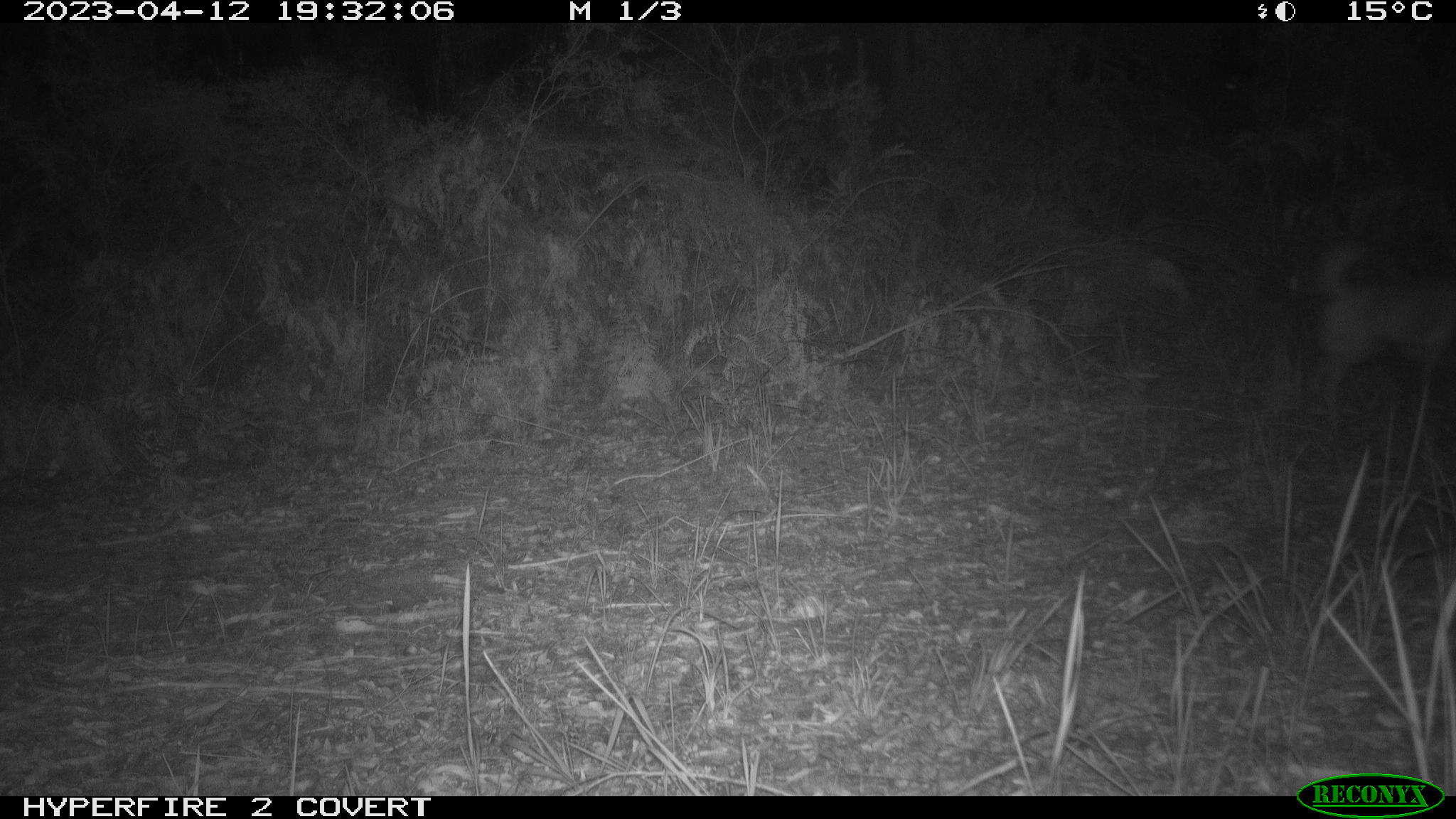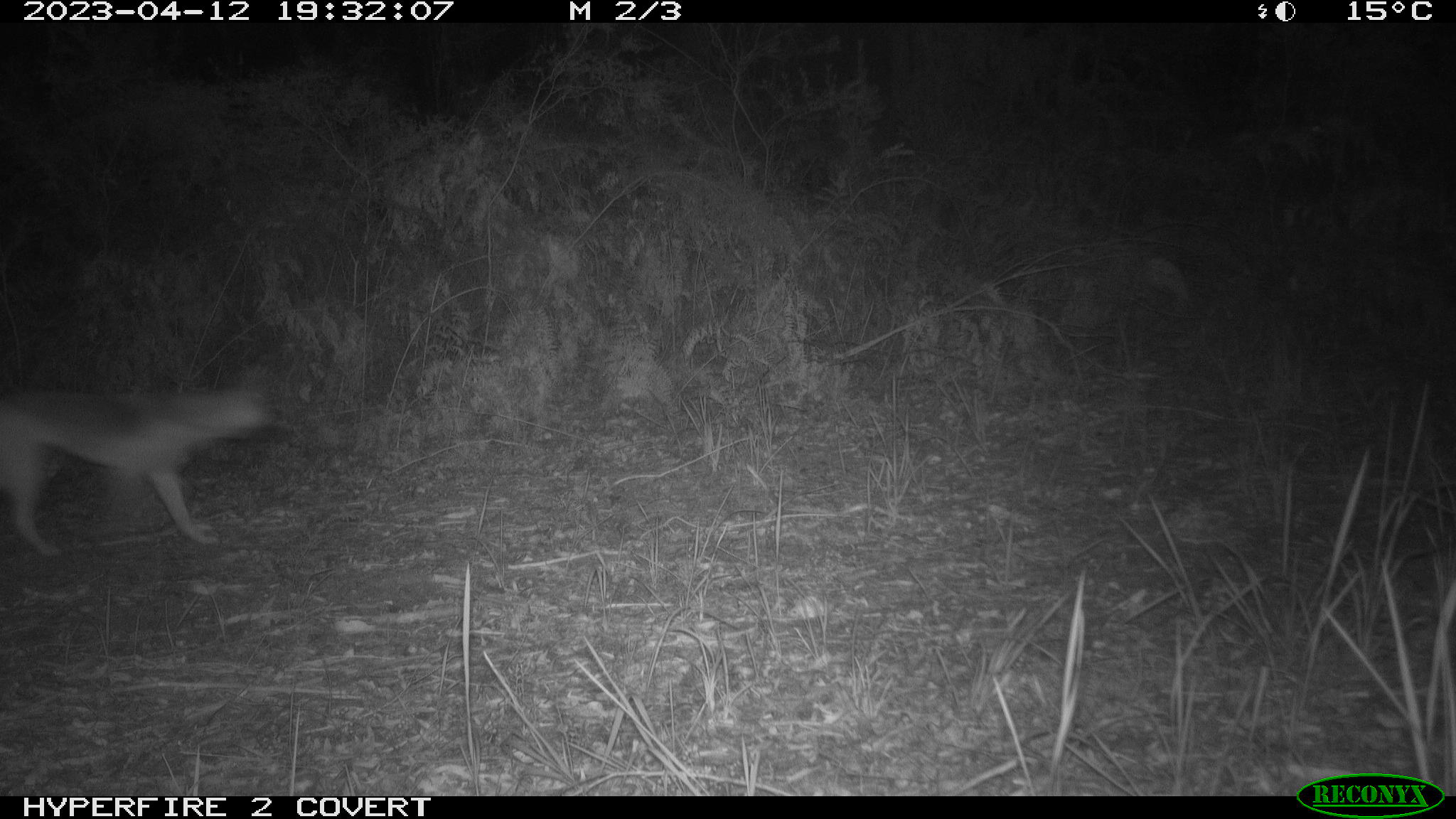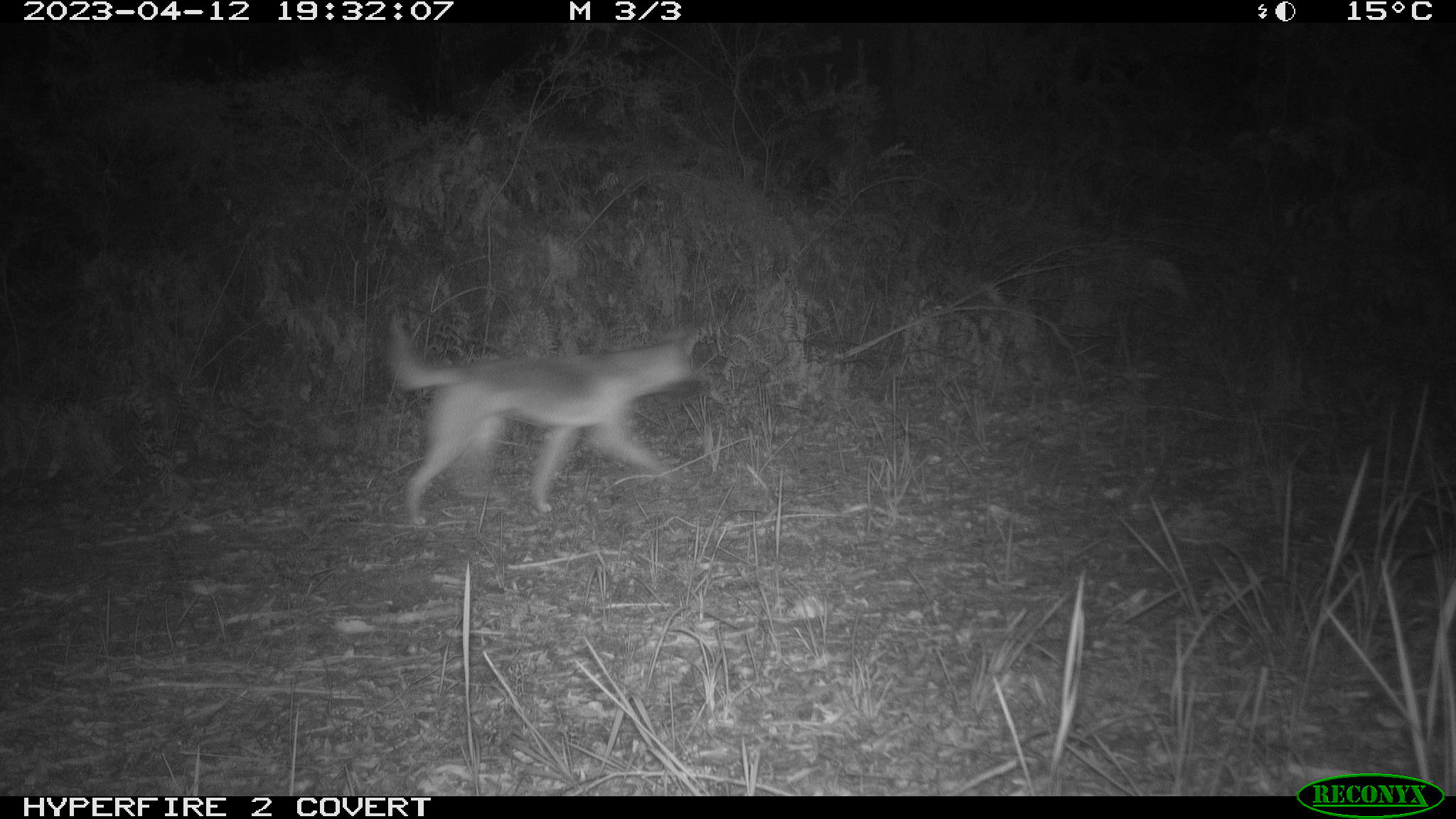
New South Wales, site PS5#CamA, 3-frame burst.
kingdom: Animalia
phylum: Chordata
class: Mammalia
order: Carnivora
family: Canidae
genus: Canis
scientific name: Canis familiaris dingo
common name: dingo